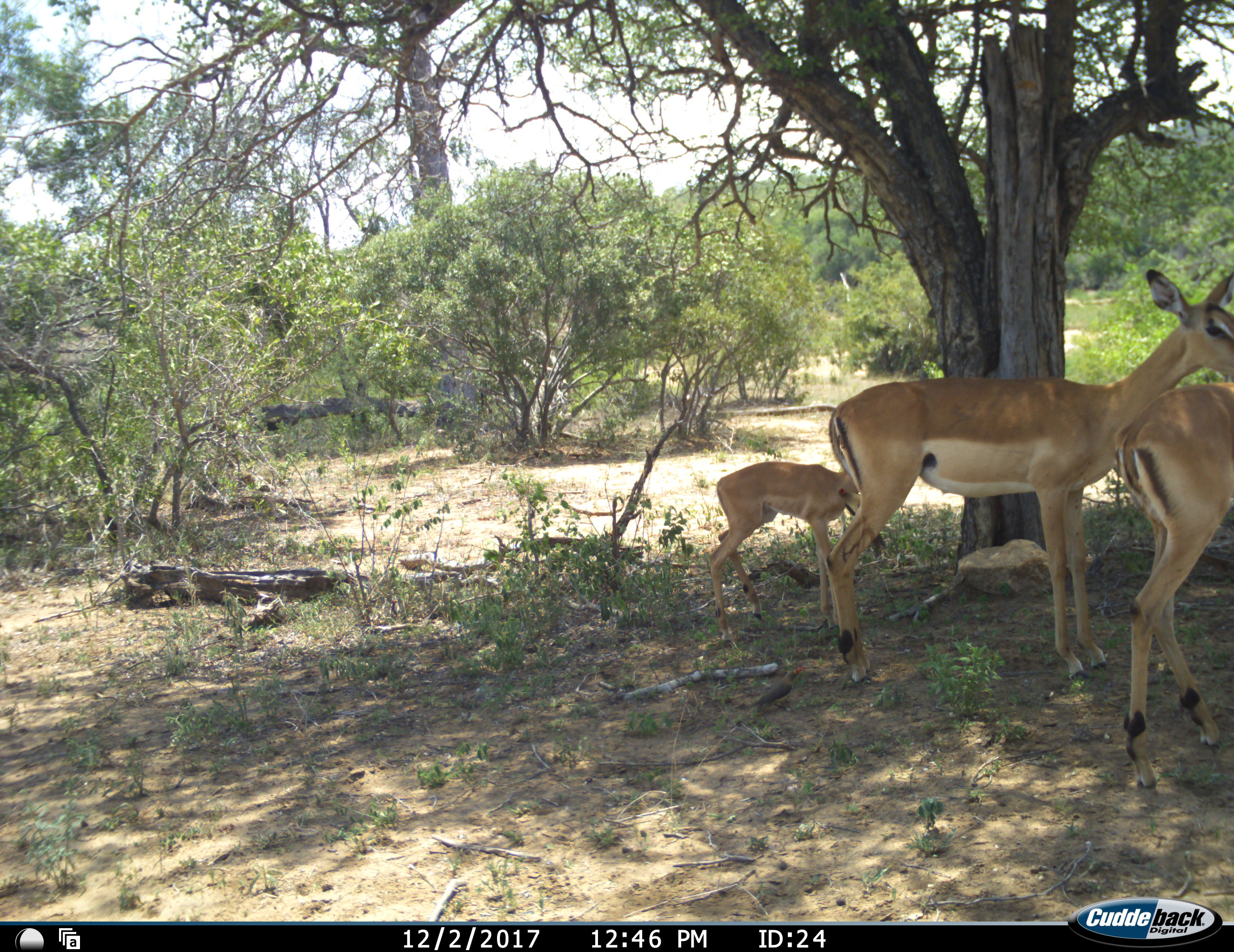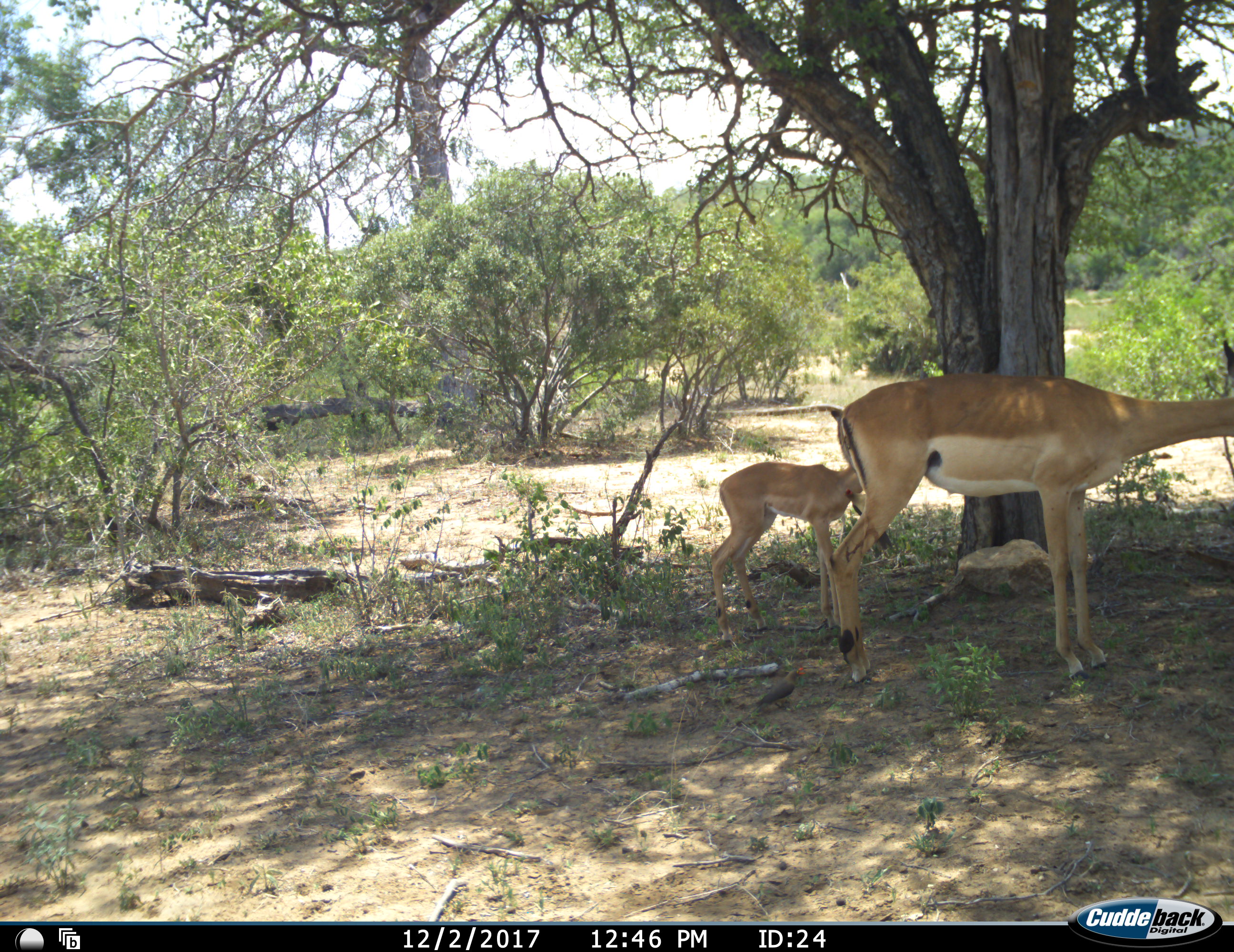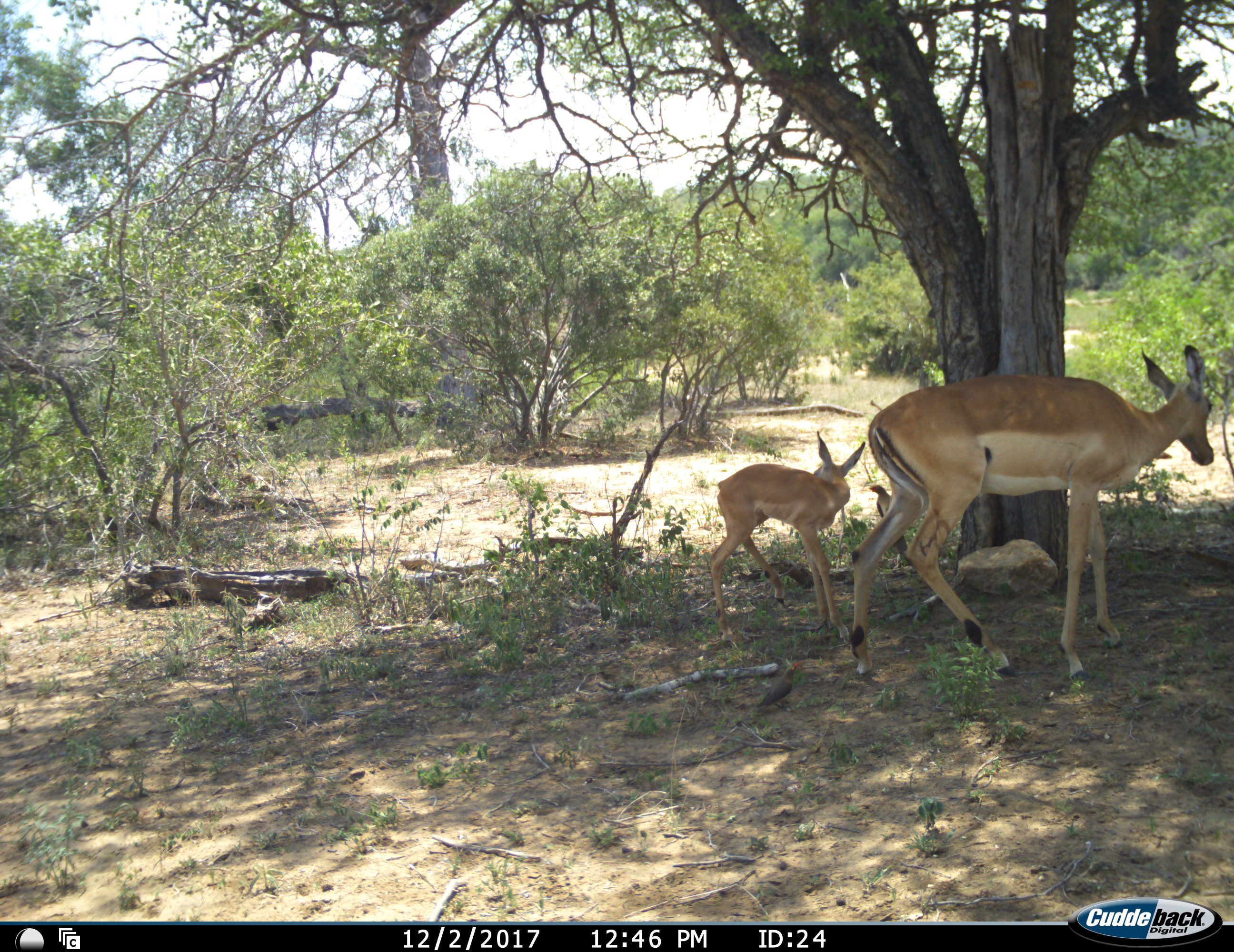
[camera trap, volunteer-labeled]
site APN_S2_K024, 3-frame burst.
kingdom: Animalia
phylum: Chordata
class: Mammalia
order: Artiodactyla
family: Bovidae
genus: Aepyceros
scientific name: Aepyceros melampus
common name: impala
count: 3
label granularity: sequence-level